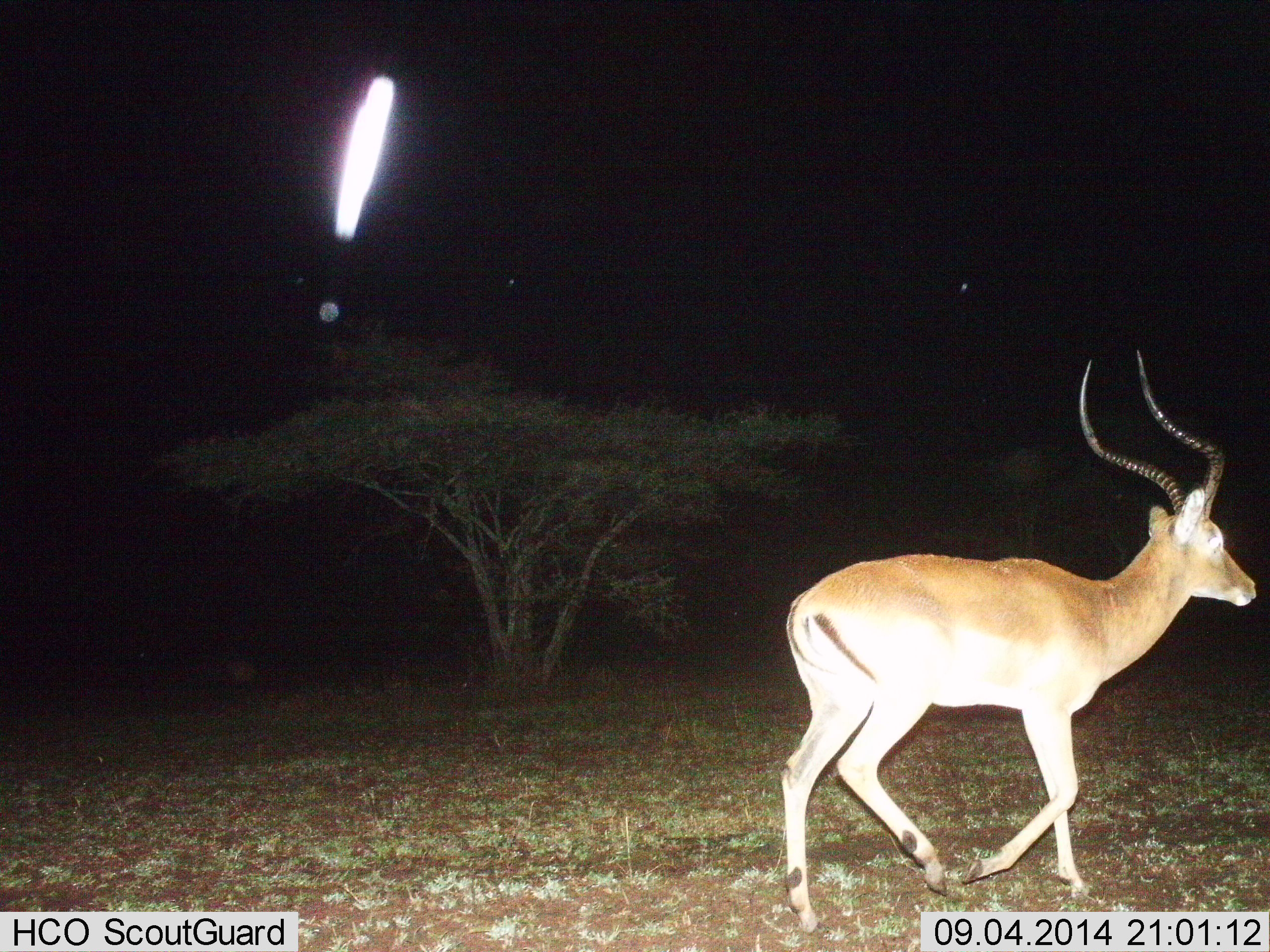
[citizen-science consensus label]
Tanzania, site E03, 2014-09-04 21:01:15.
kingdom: Animalia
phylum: Chordata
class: Mammalia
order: Artiodactyla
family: Bovidae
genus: Aepyceros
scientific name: Aepyceros melampus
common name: impala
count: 1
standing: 0%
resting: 0%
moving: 100%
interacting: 0%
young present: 0%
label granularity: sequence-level